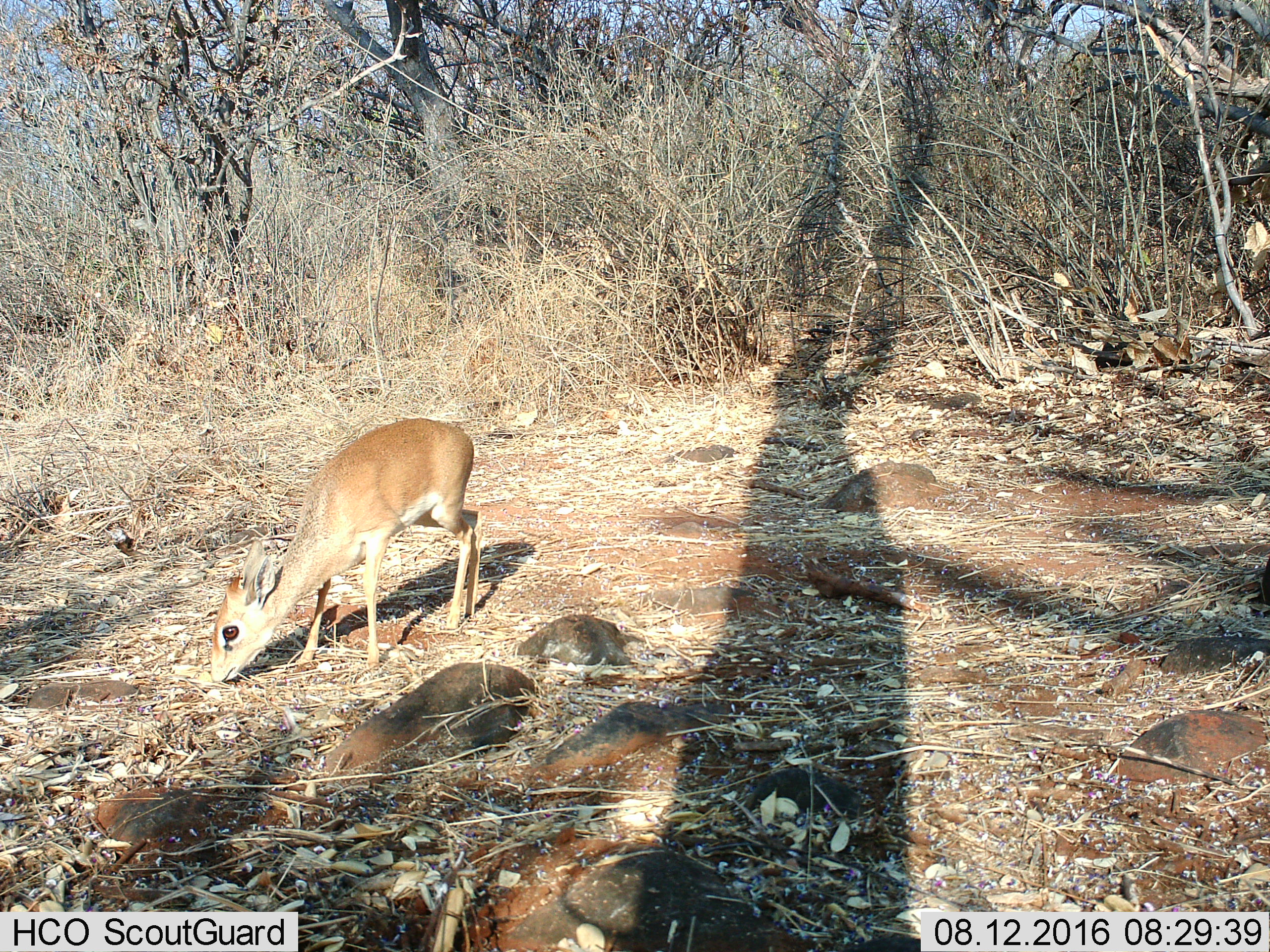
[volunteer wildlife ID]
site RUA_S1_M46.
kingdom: Animalia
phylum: Chordata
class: Mammalia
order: Artiodactyla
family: Bovidae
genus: Madoqua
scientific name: Madoqua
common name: dik-dik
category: dikdik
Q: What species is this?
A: Dikdik (dik-dik) (Madoqua).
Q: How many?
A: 1.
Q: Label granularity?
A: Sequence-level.